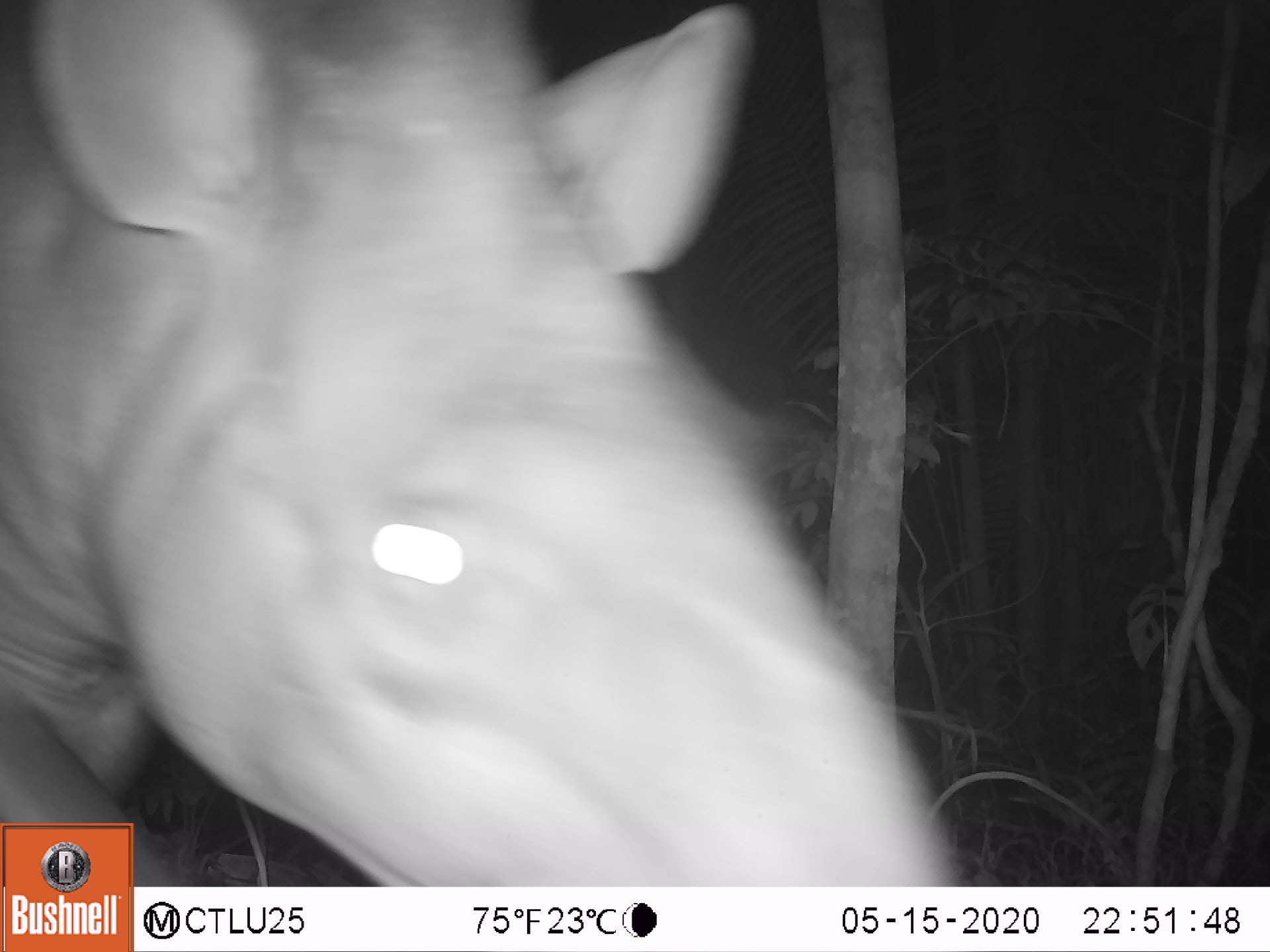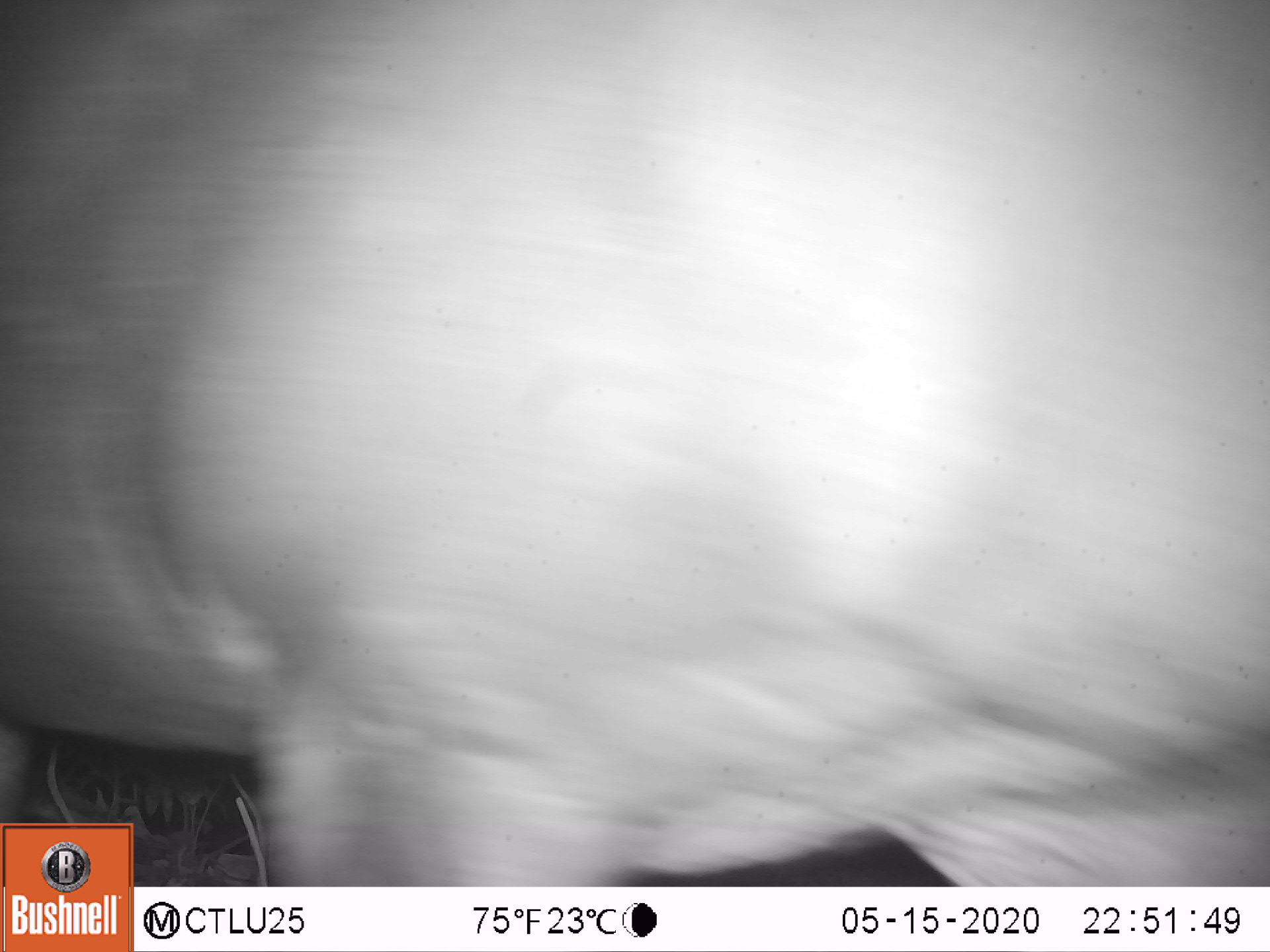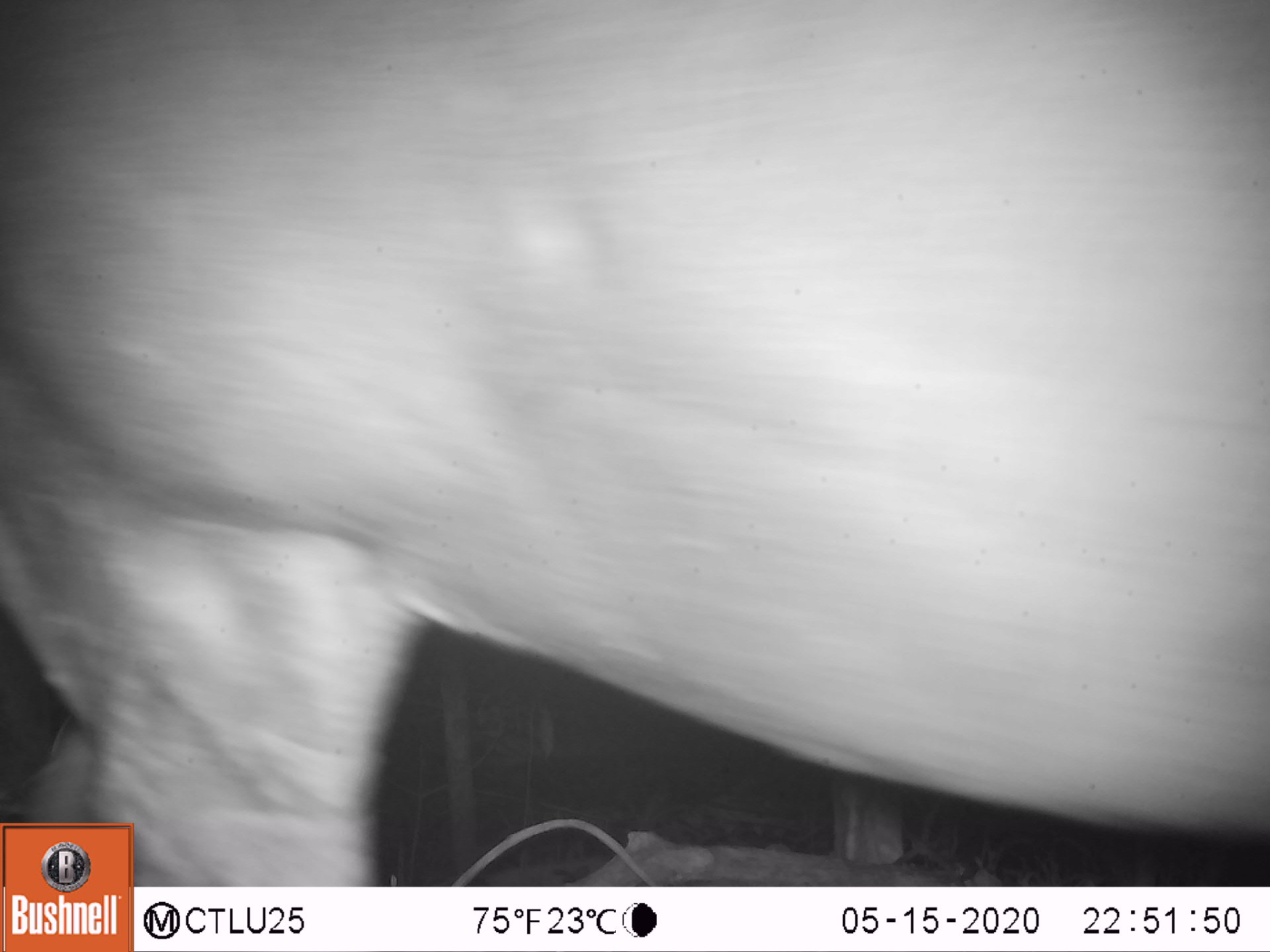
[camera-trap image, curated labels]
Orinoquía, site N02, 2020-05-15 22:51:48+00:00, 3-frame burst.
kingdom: Animalia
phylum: Chordata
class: Mammalia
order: Perissodactyla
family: Tapiridae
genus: Tapirus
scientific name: Tapirus terrestris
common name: lowland tapir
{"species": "lowland tapir (Tapirus terrestris)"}